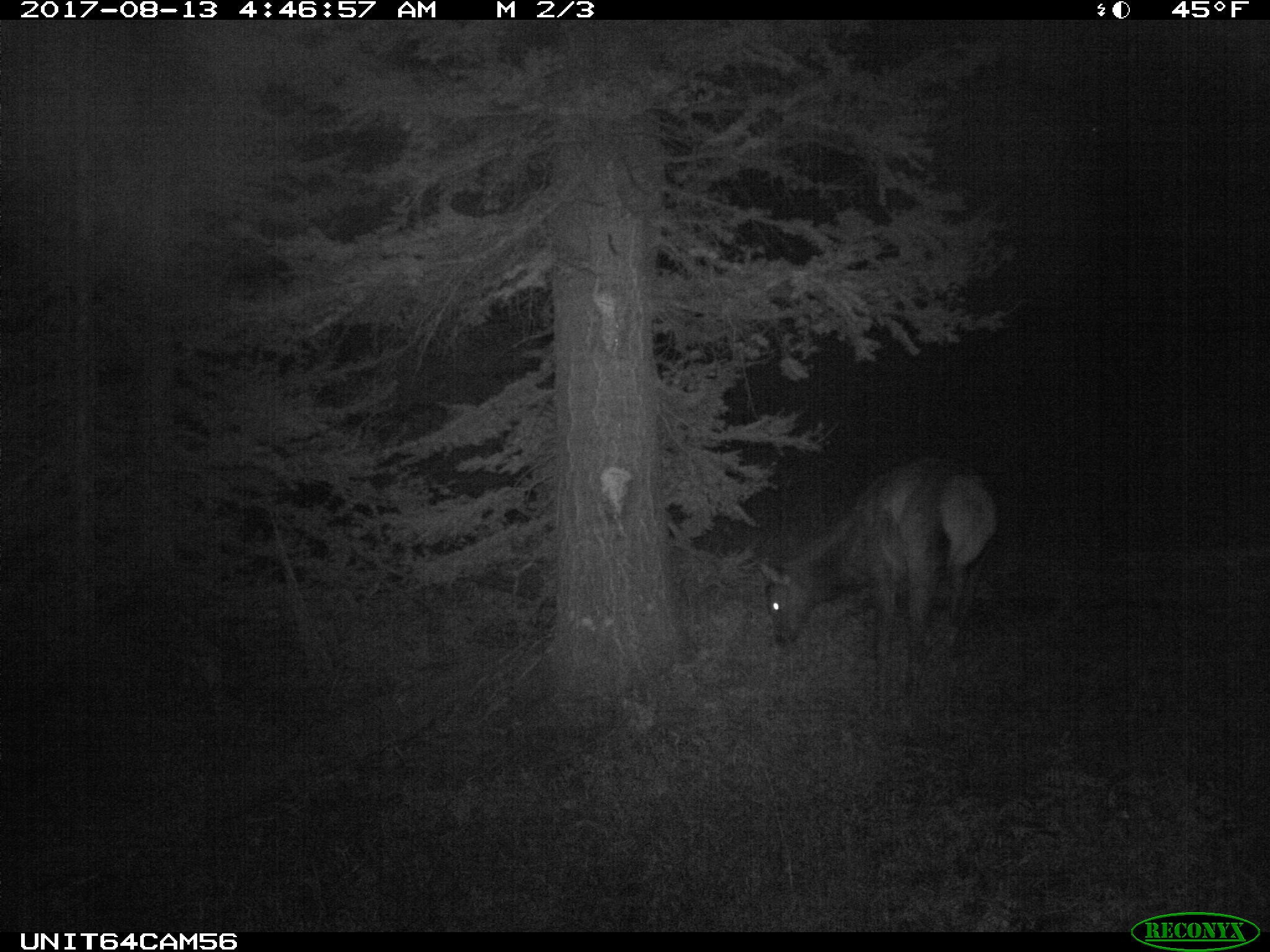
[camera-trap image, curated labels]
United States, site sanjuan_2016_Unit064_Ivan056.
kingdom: Animalia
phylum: Chordata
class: Mammalia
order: Artiodactyla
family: Cervidae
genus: Cervus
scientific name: Cervus elaphus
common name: red deer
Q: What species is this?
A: Cervus elaphus (red deer).